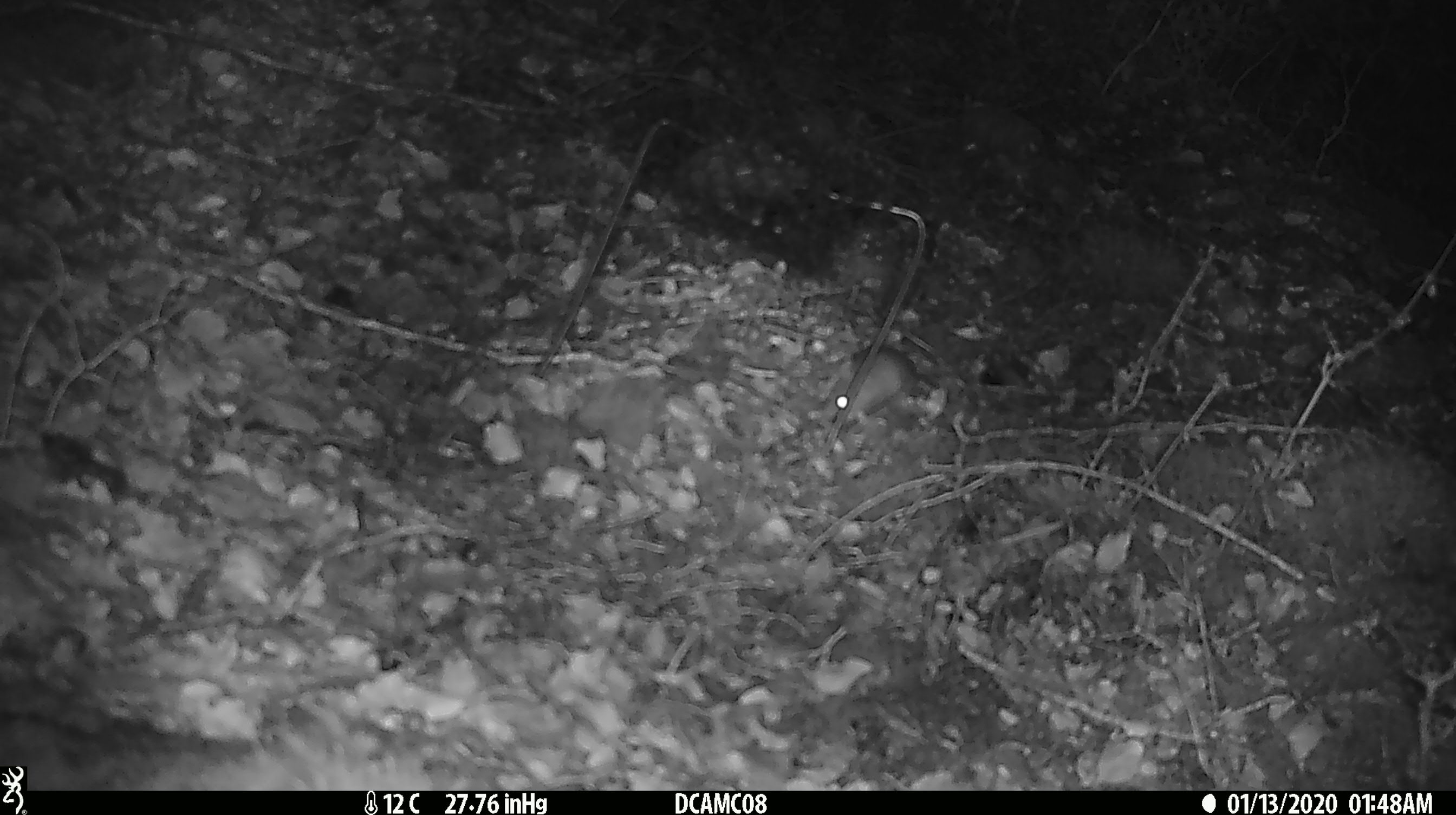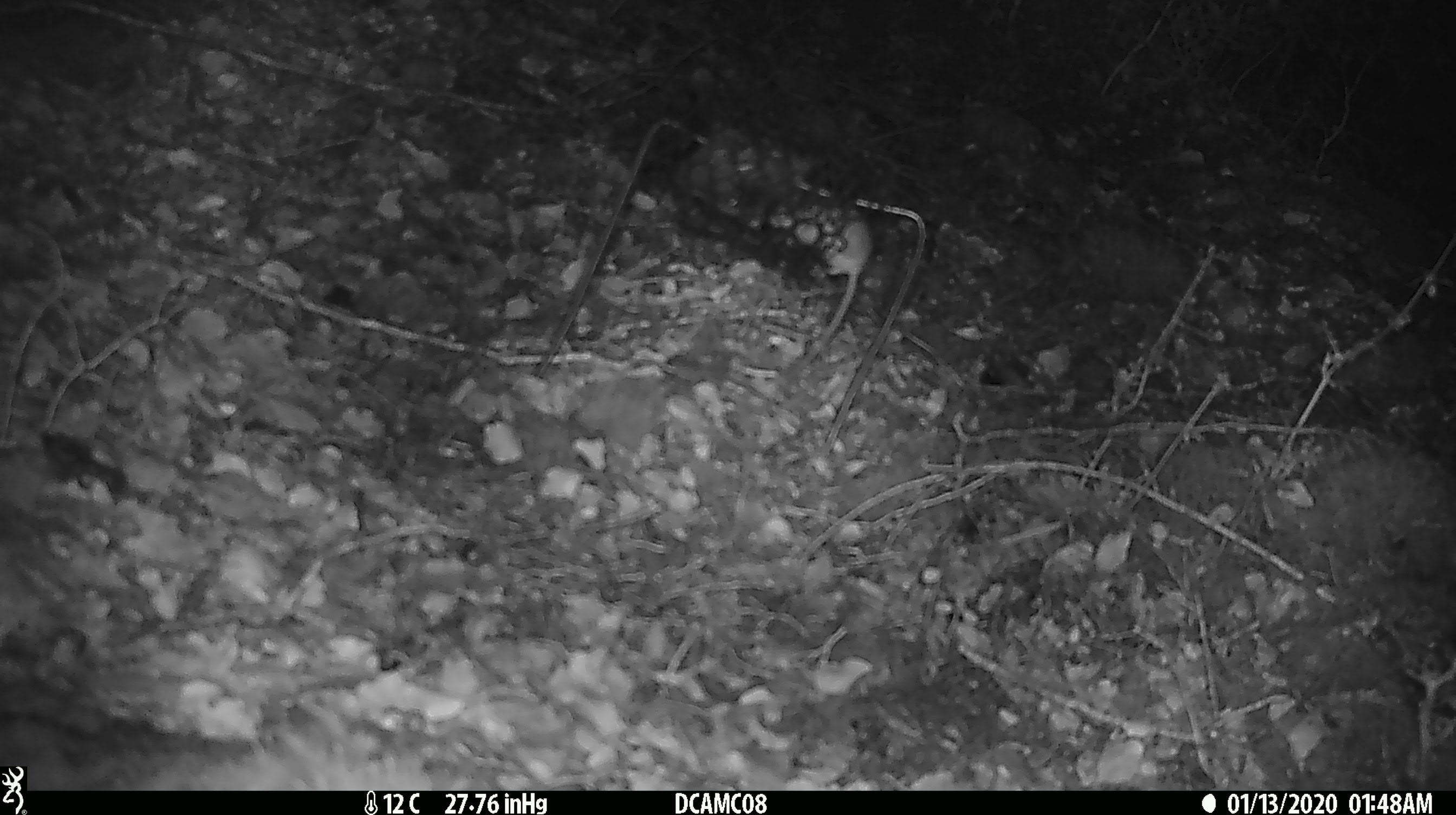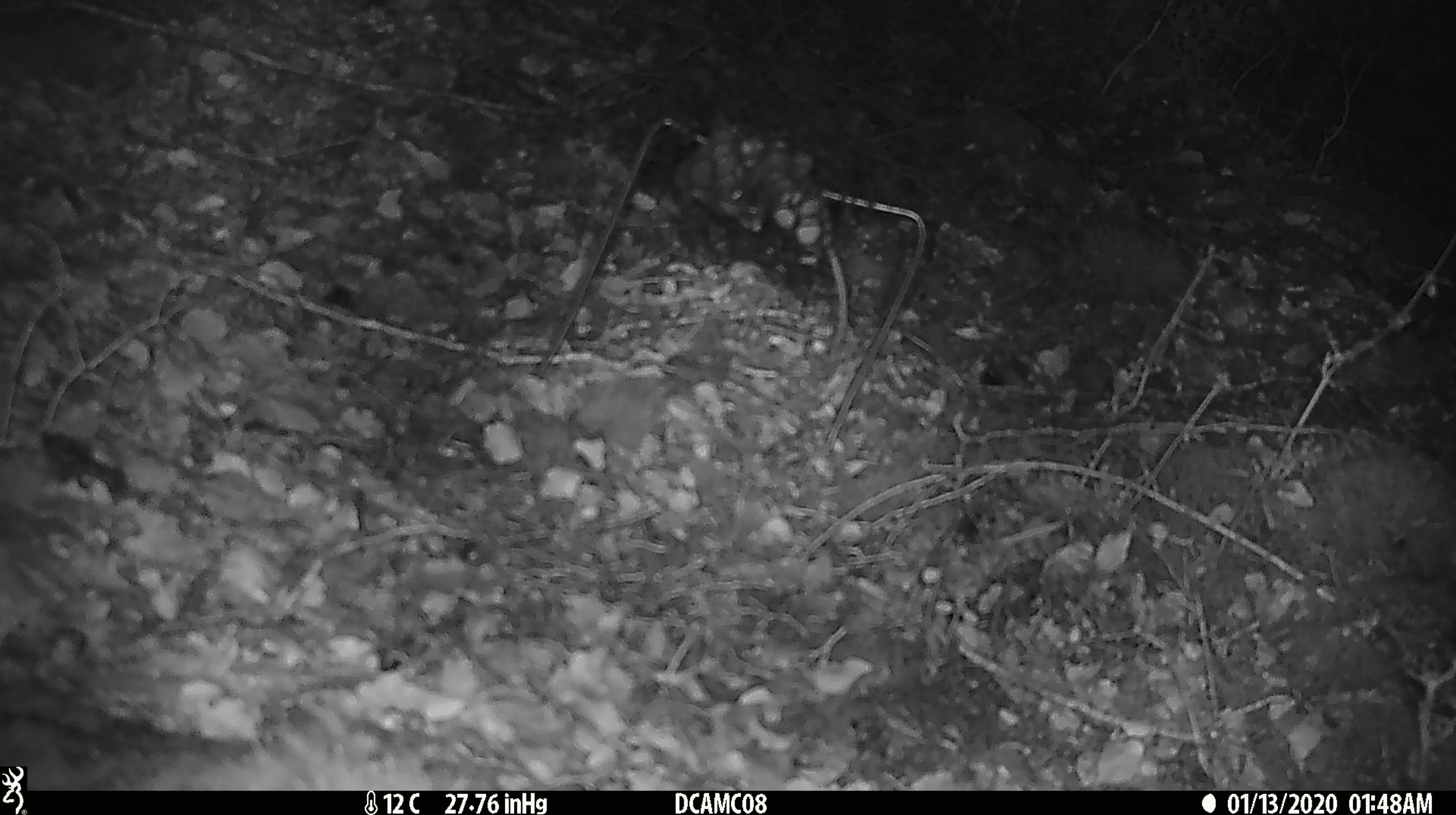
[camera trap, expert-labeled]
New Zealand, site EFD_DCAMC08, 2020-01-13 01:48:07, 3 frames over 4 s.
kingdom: Animalia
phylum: Chordata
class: Mammalia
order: Rodentia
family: Muridae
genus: Mus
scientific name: Mus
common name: mouse